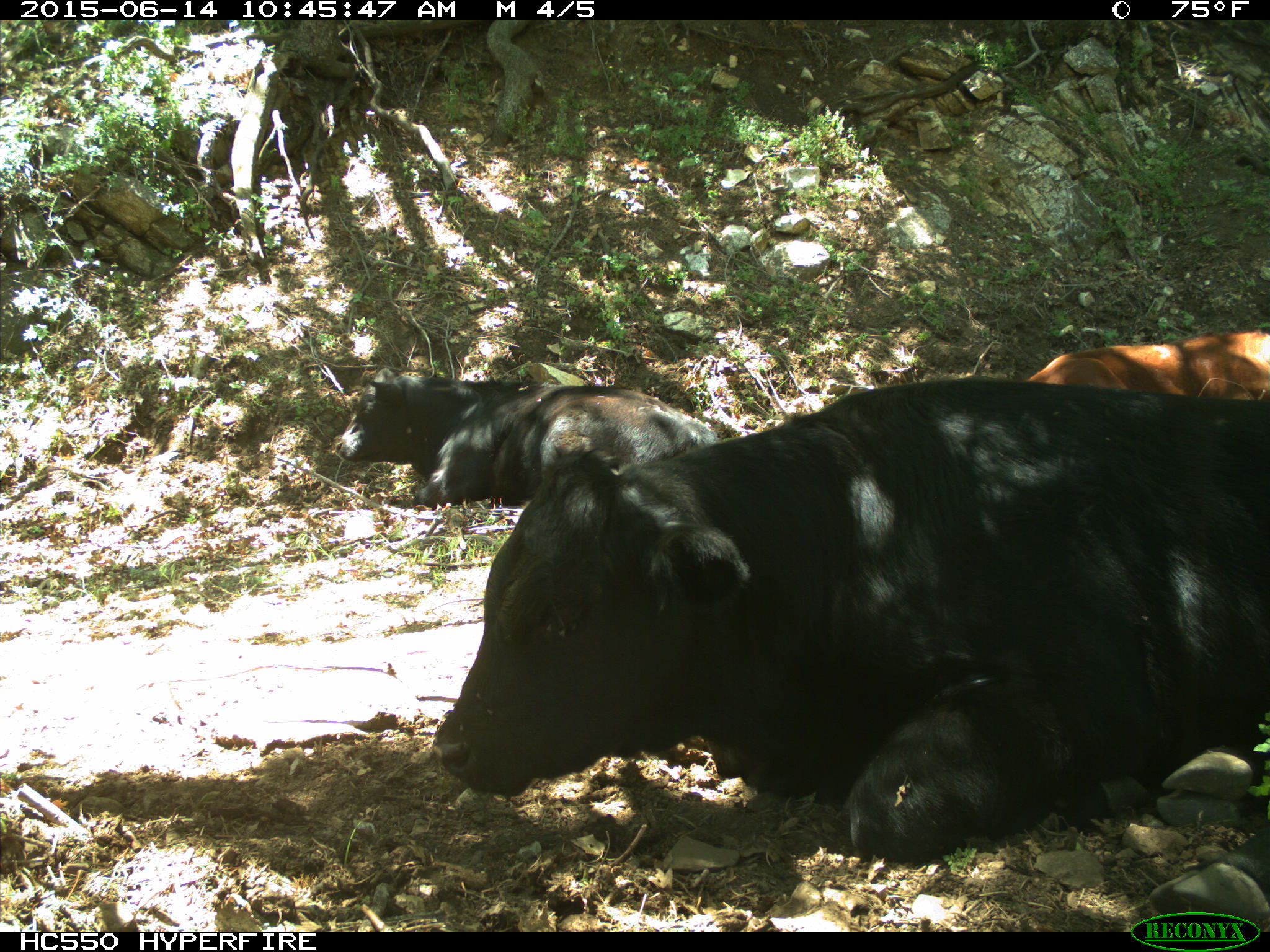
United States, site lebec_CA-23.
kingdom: Animalia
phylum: Chordata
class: Mammalia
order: Artiodactyla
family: Bovidae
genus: Bos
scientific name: Bos taurus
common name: domestic cow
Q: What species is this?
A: Bos taurus (domestic cow).